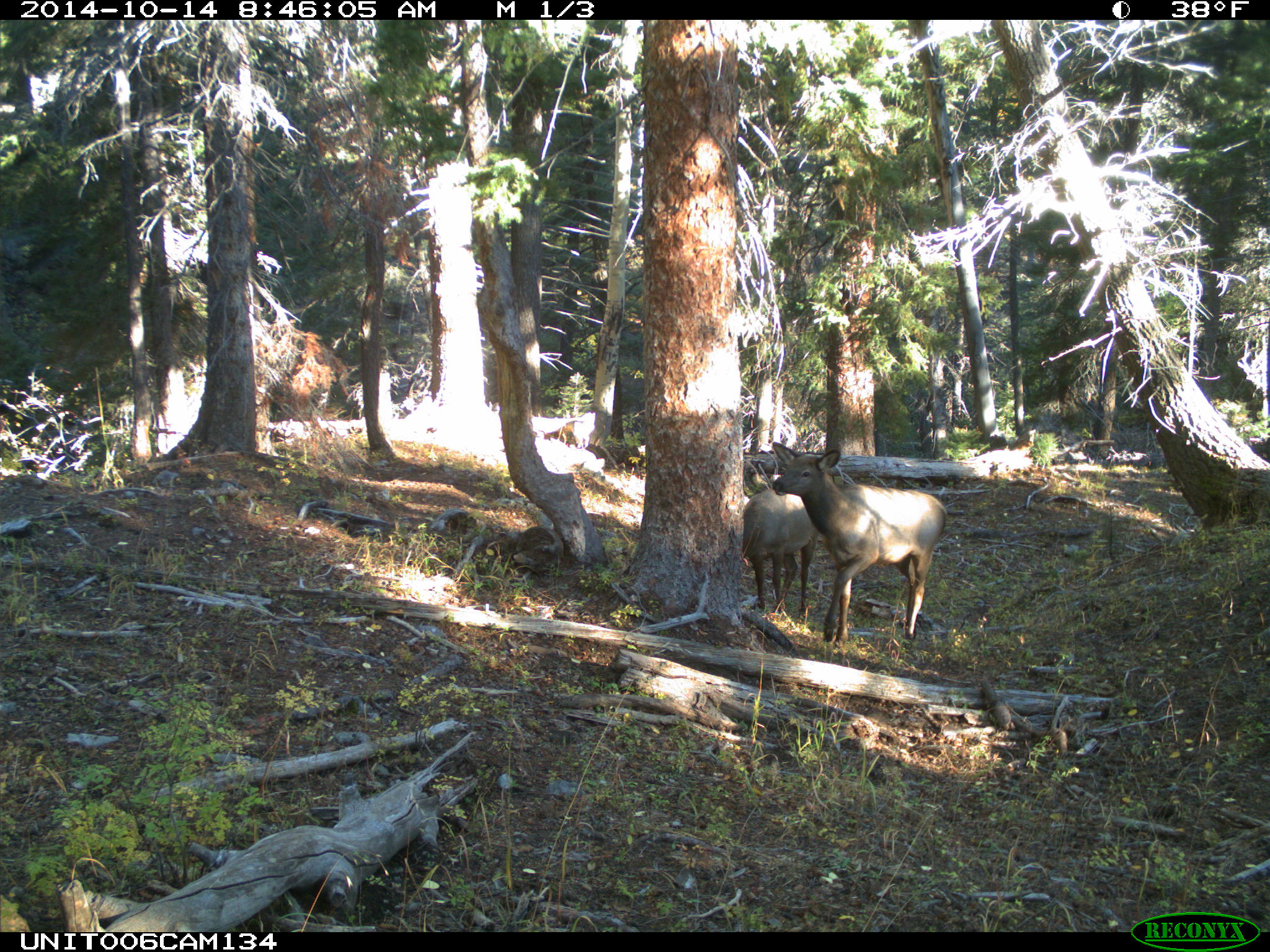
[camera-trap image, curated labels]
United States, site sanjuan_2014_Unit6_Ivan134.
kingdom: Animalia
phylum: Chordata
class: Mammalia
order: Artiodactyla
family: Cervidae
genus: Cervus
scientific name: Cervus elaphus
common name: red deer